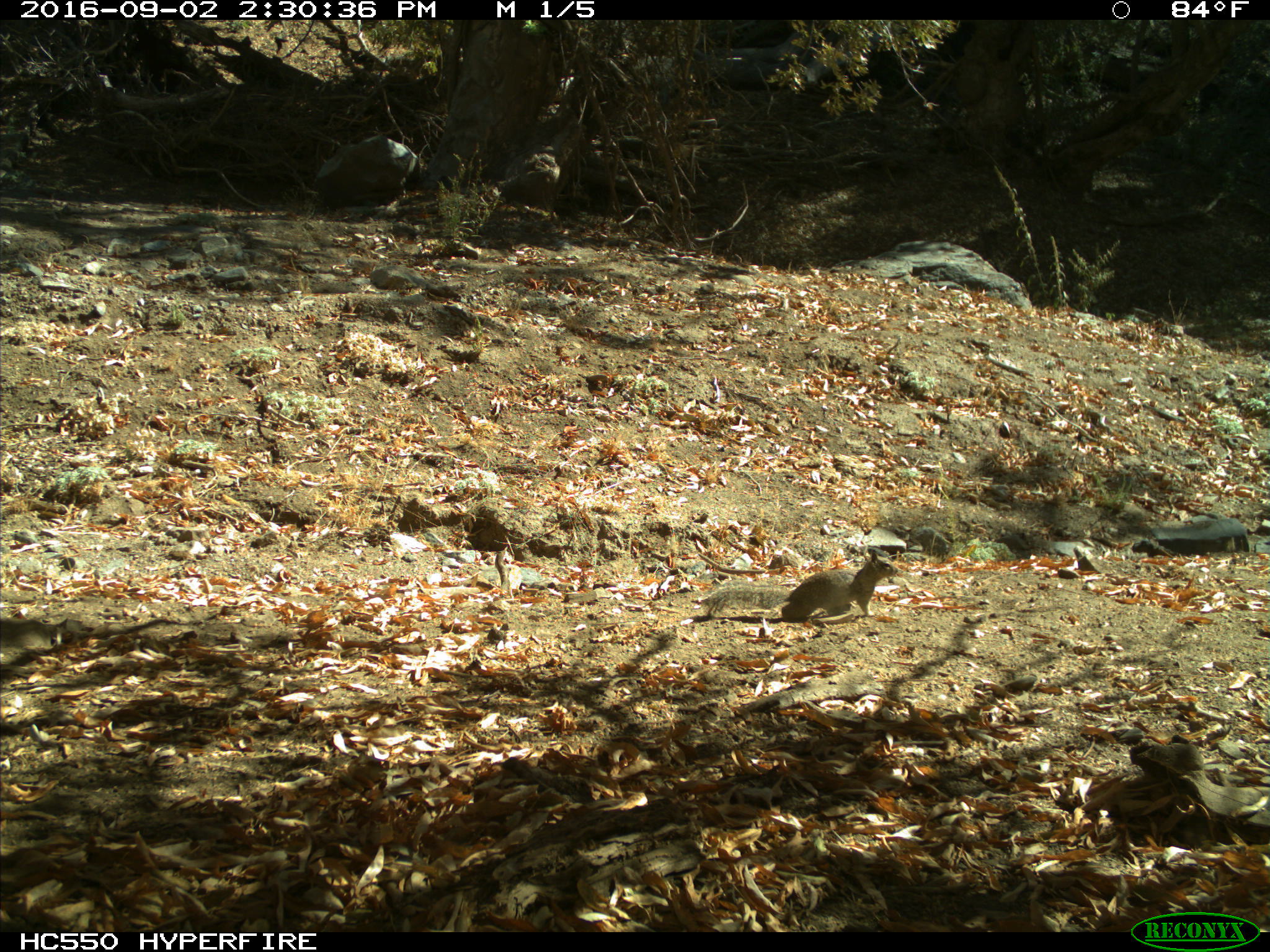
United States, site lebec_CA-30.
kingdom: Animalia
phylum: Chordata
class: Mammalia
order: Rodentia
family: Sciuridae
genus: Otospermophilus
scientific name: Otospermophilus beecheyi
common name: california ground squirrel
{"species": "Otospermophilus beecheyi (california ground squirrel)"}